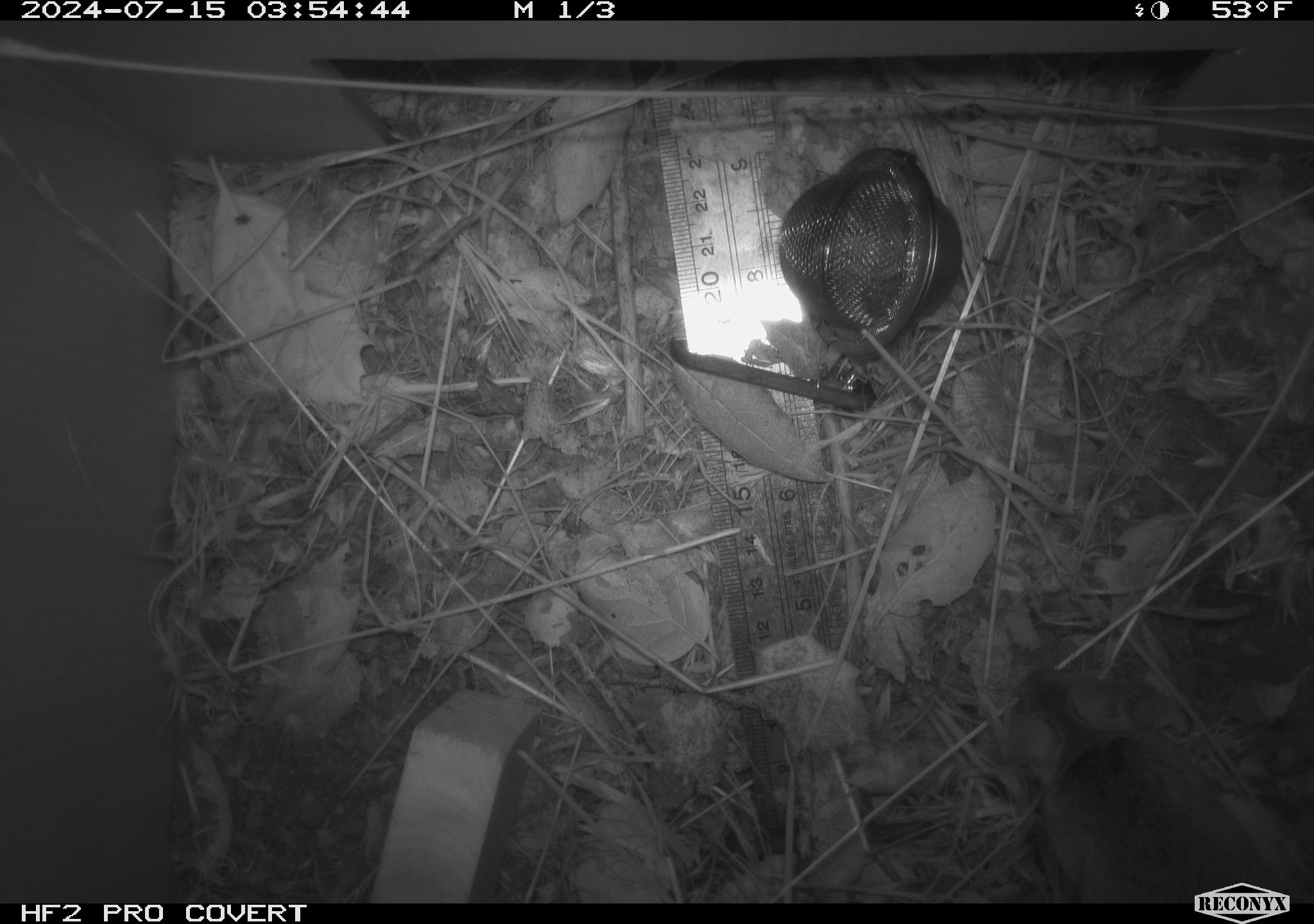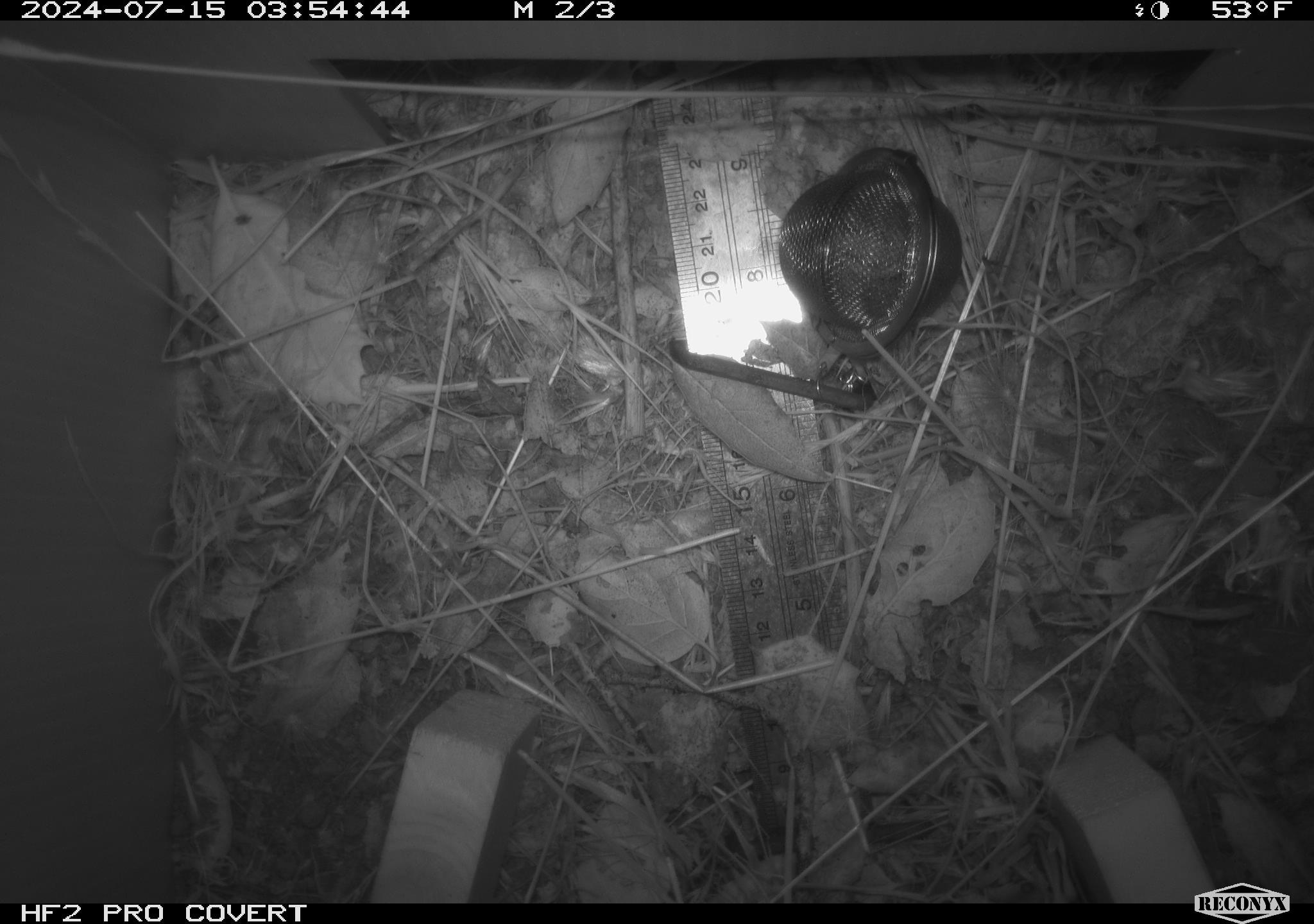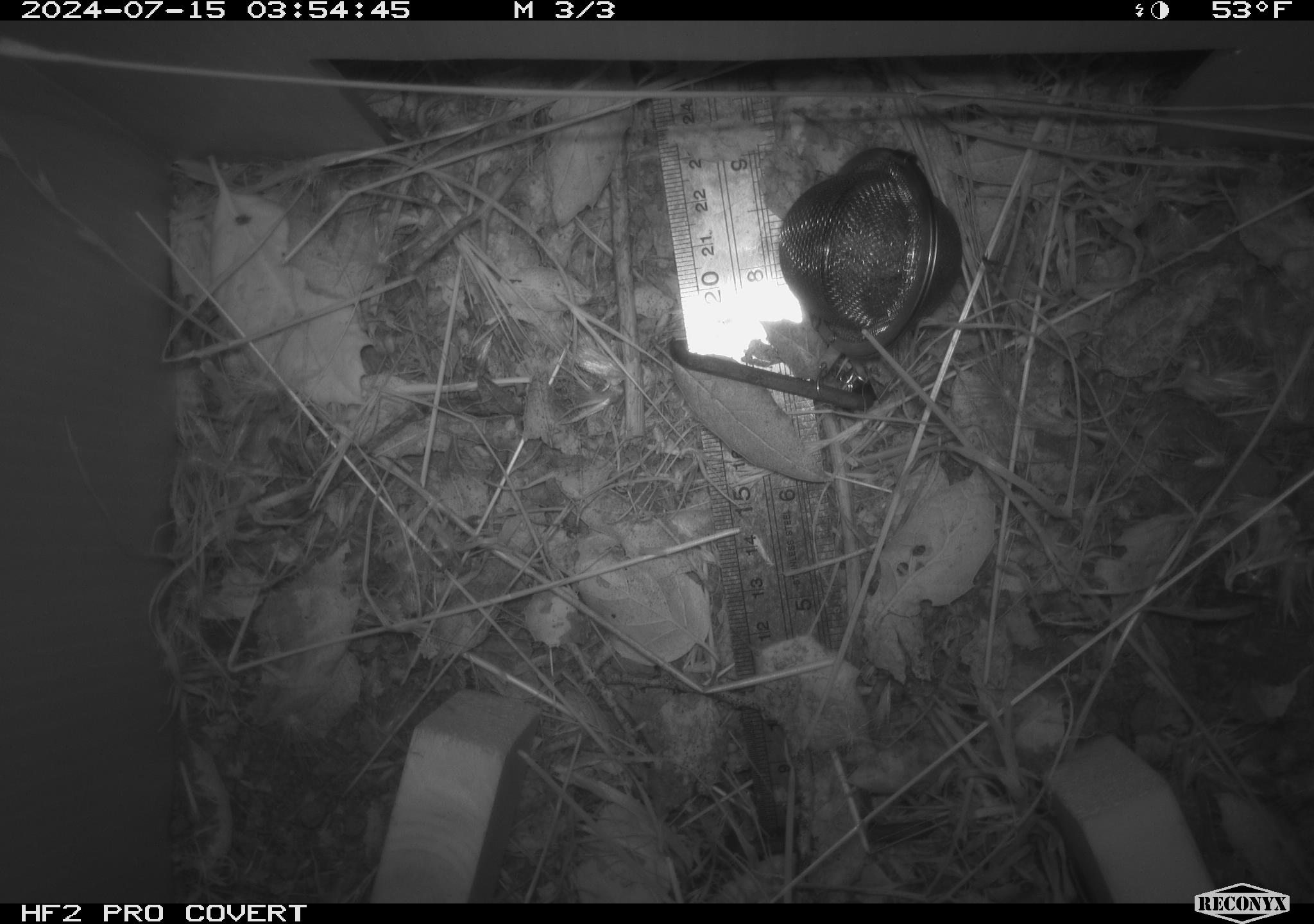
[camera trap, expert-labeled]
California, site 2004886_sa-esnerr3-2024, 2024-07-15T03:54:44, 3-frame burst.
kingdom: Animalia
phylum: Chordata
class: Mammalia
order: Rodentia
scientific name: Rodentia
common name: rodent